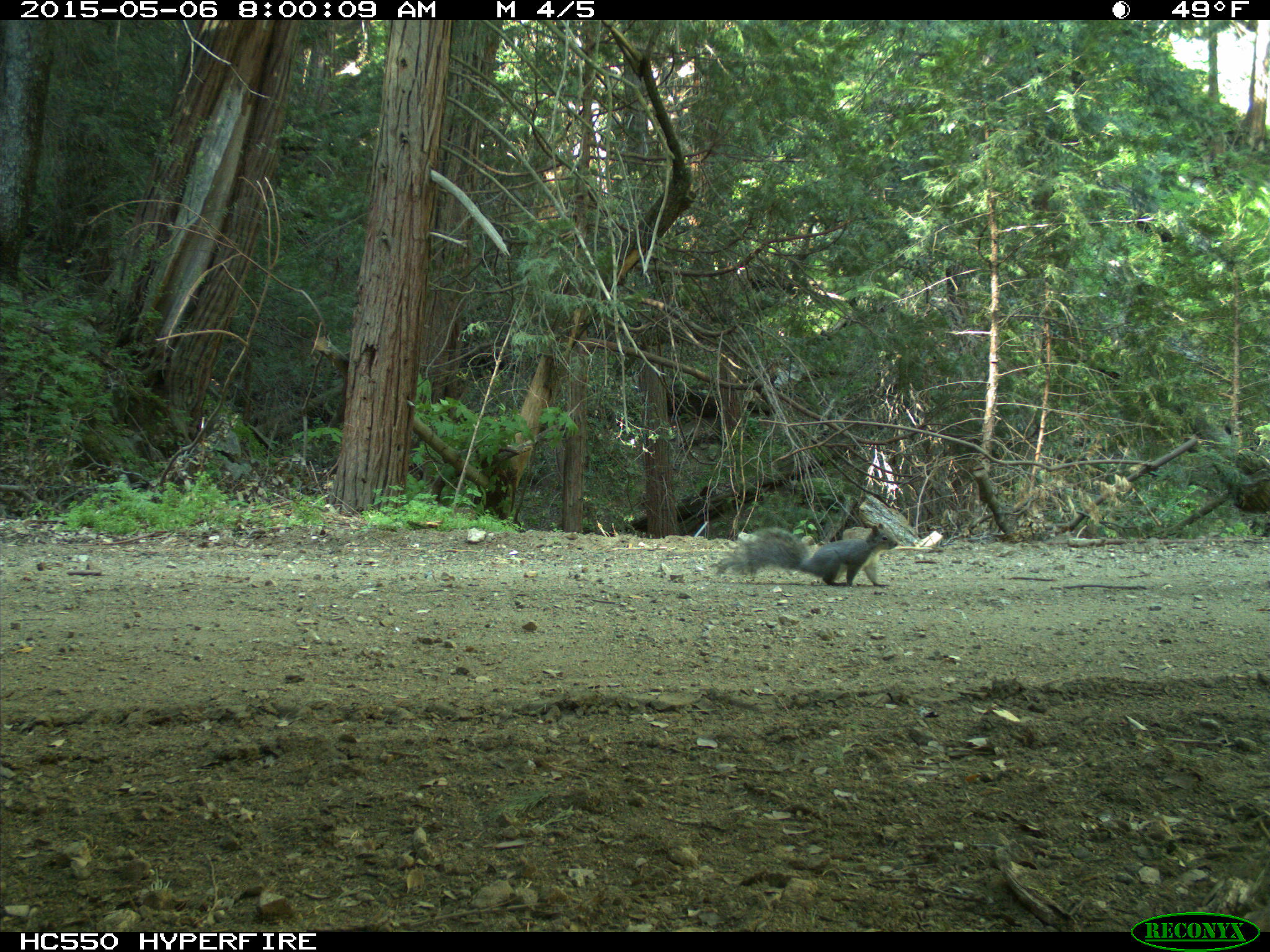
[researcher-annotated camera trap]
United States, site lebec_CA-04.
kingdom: Animalia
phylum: Chordata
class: Mammalia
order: Rodentia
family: Sciuridae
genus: Sciurus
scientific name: Sciurus carolinensis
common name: eastern gray squirrel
Sciurus carolinensis (eastern gray squirrel).